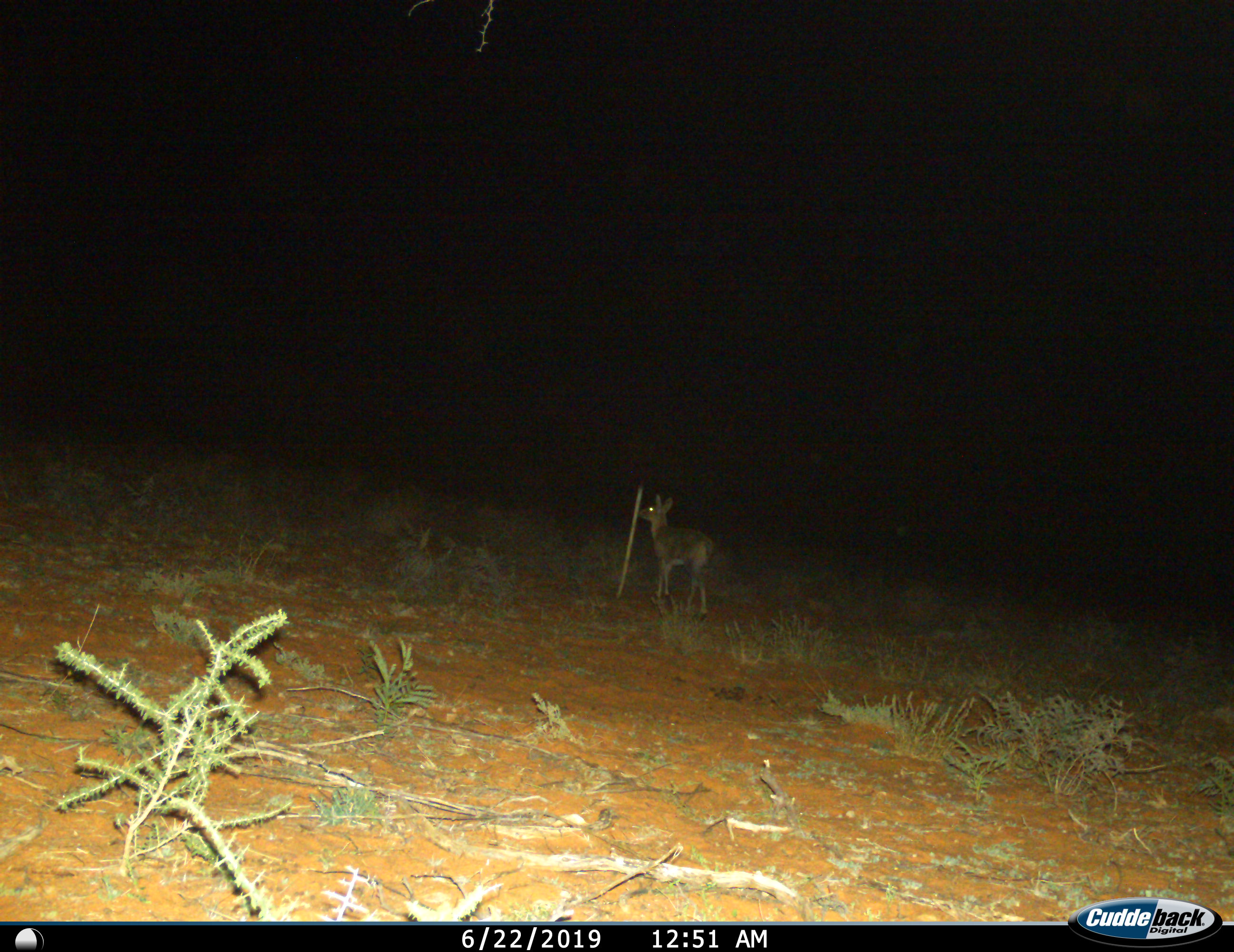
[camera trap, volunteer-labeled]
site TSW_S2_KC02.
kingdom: Animalia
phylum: Chordata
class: Mammalia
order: Artiodactyla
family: Bovidae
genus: Sylvicapra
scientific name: Sylvicapra grimmia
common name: common duiker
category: duikercommongrey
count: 1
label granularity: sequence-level